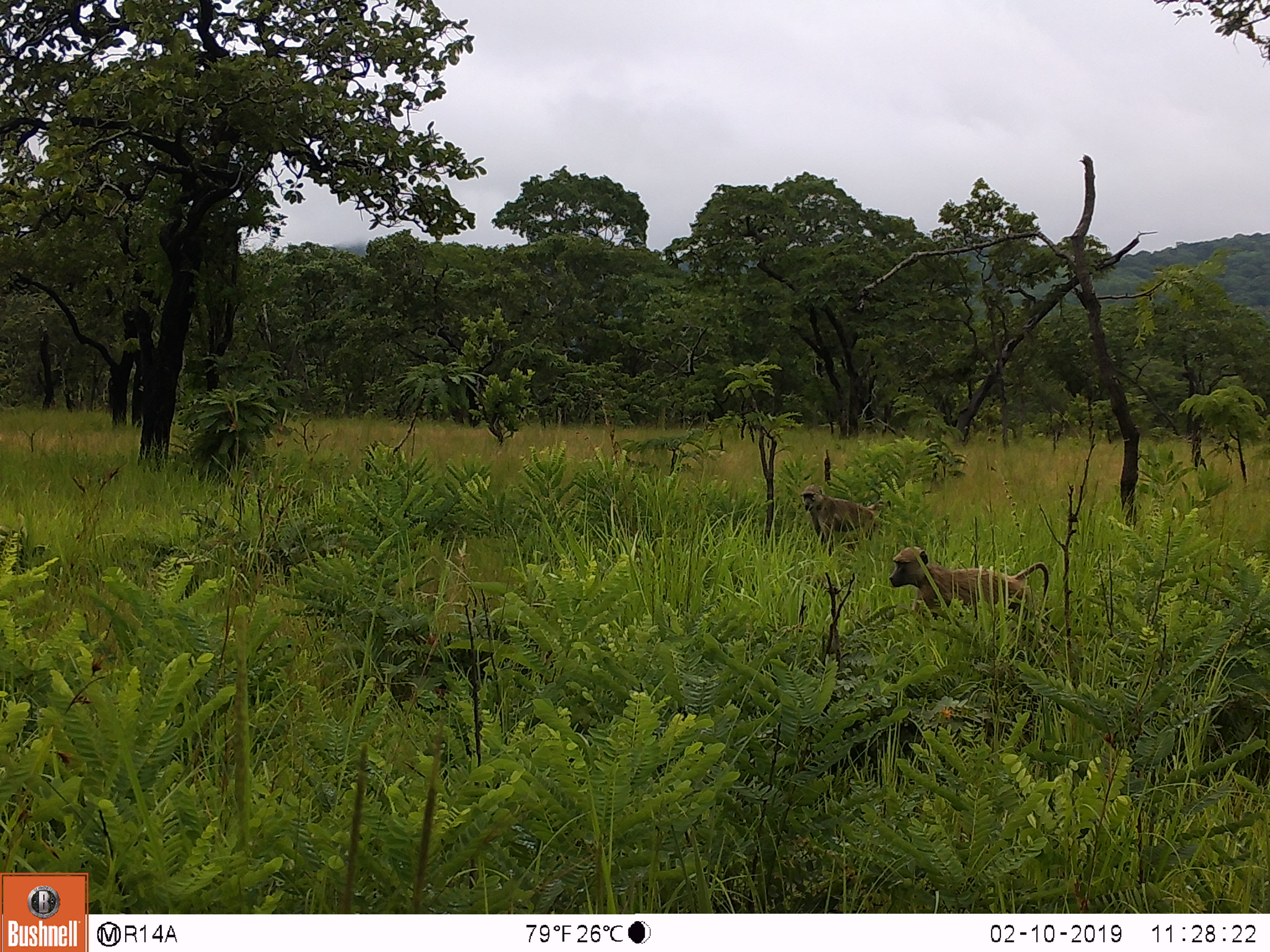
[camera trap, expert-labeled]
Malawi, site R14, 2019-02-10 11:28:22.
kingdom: Animalia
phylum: Chordata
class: Mammalia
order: Primates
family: Cercopithecidae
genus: Papio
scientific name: Papio cynocephalus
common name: yellow baboon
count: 2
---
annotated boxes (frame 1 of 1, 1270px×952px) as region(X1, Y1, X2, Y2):
yellow baboon: region(889, 542, 1050, 646); region(795, 481, 882, 552)